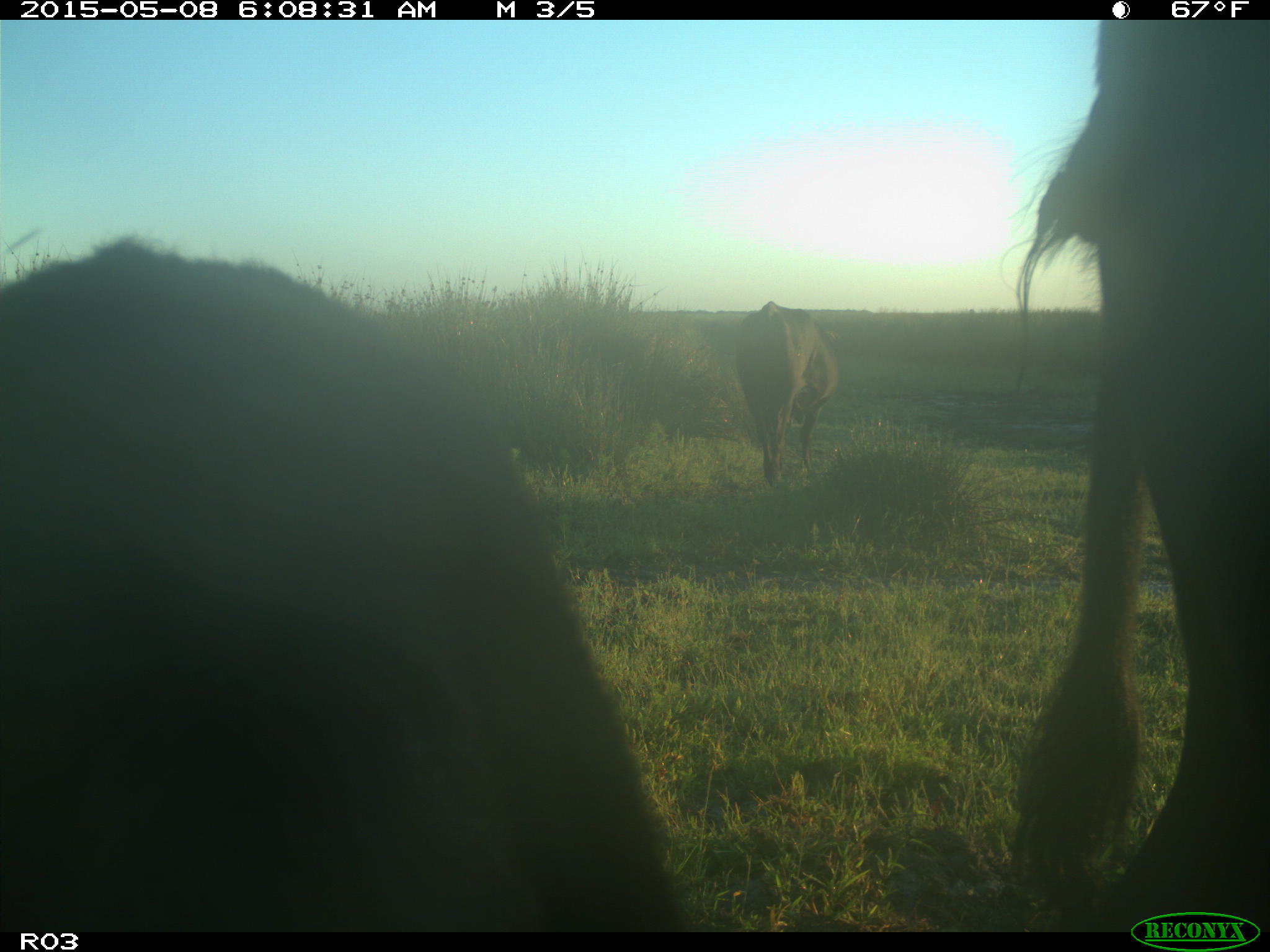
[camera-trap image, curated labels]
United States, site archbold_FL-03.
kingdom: Animalia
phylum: Chordata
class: Mammalia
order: Artiodactyla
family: Bovidae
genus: Bos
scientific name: Bos taurus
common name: domestic cow